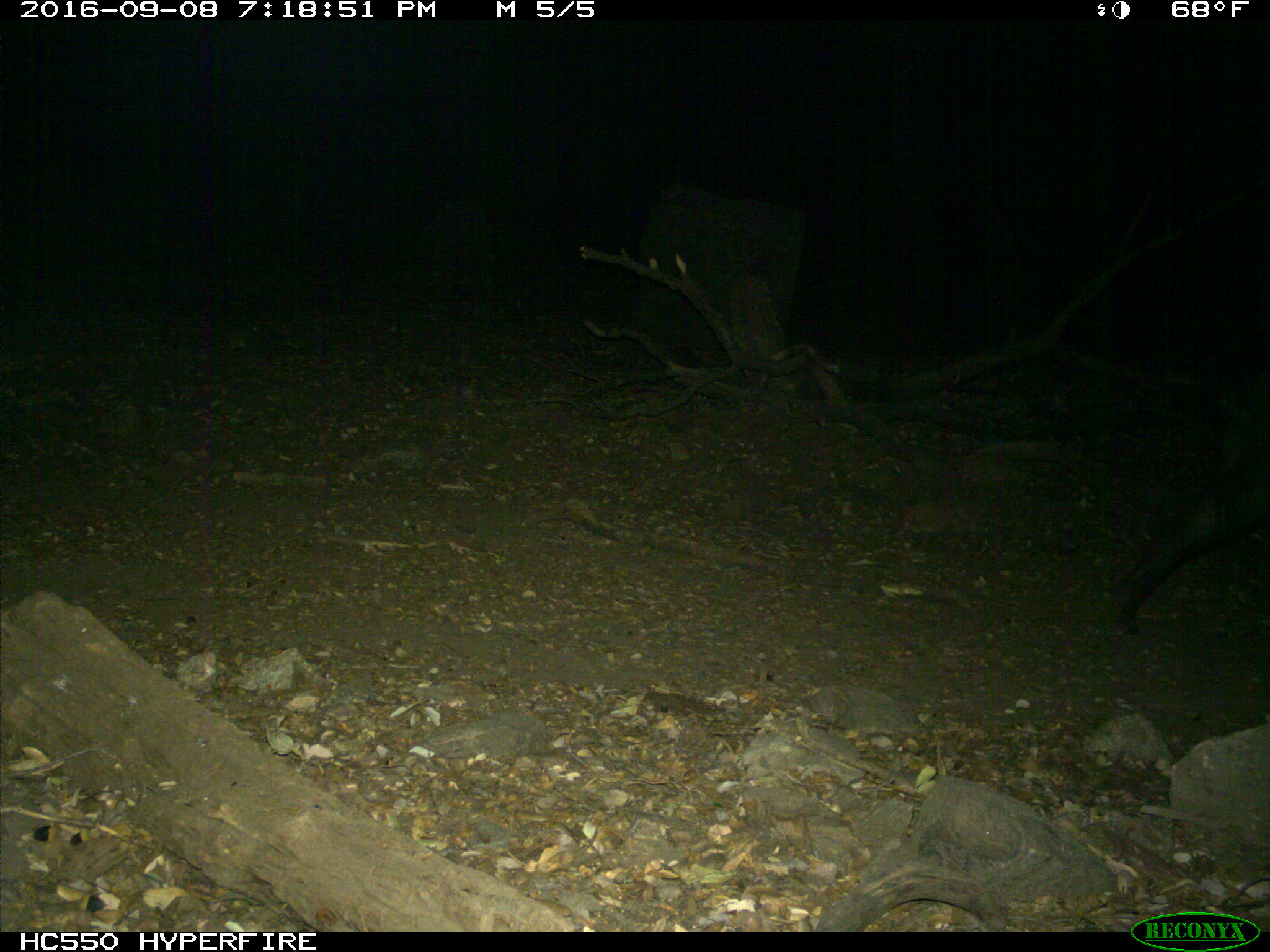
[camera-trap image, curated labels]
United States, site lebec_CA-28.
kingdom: Animalia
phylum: Chordata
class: Mammalia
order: Artiodactyla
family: Suidae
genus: Sus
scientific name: Sus scrofa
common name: wild boar